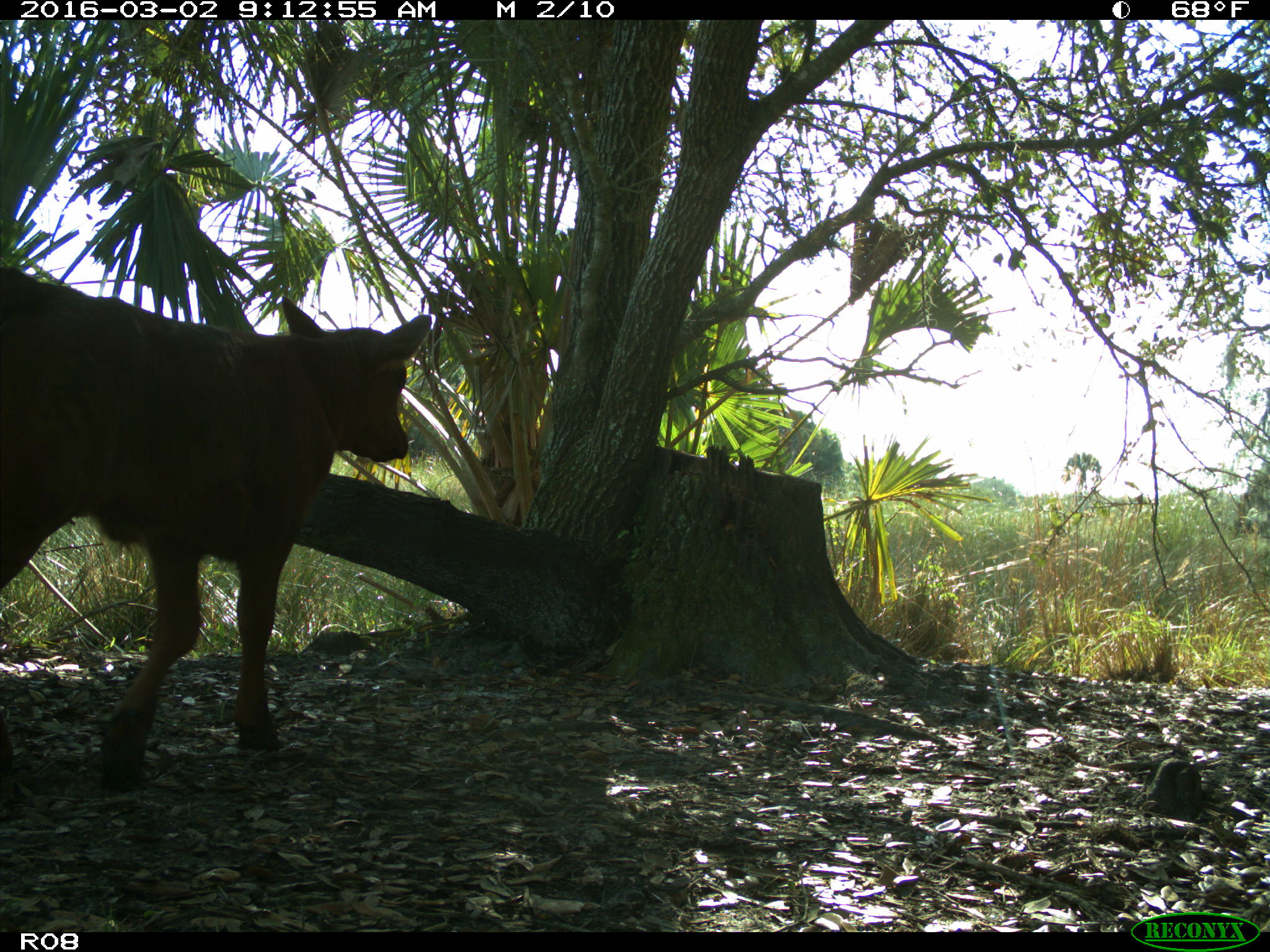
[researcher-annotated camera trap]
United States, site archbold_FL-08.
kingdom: Animalia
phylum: Chordata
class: Mammalia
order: Artiodactyla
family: Bovidae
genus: Bos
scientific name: Bos taurus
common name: domestic cow